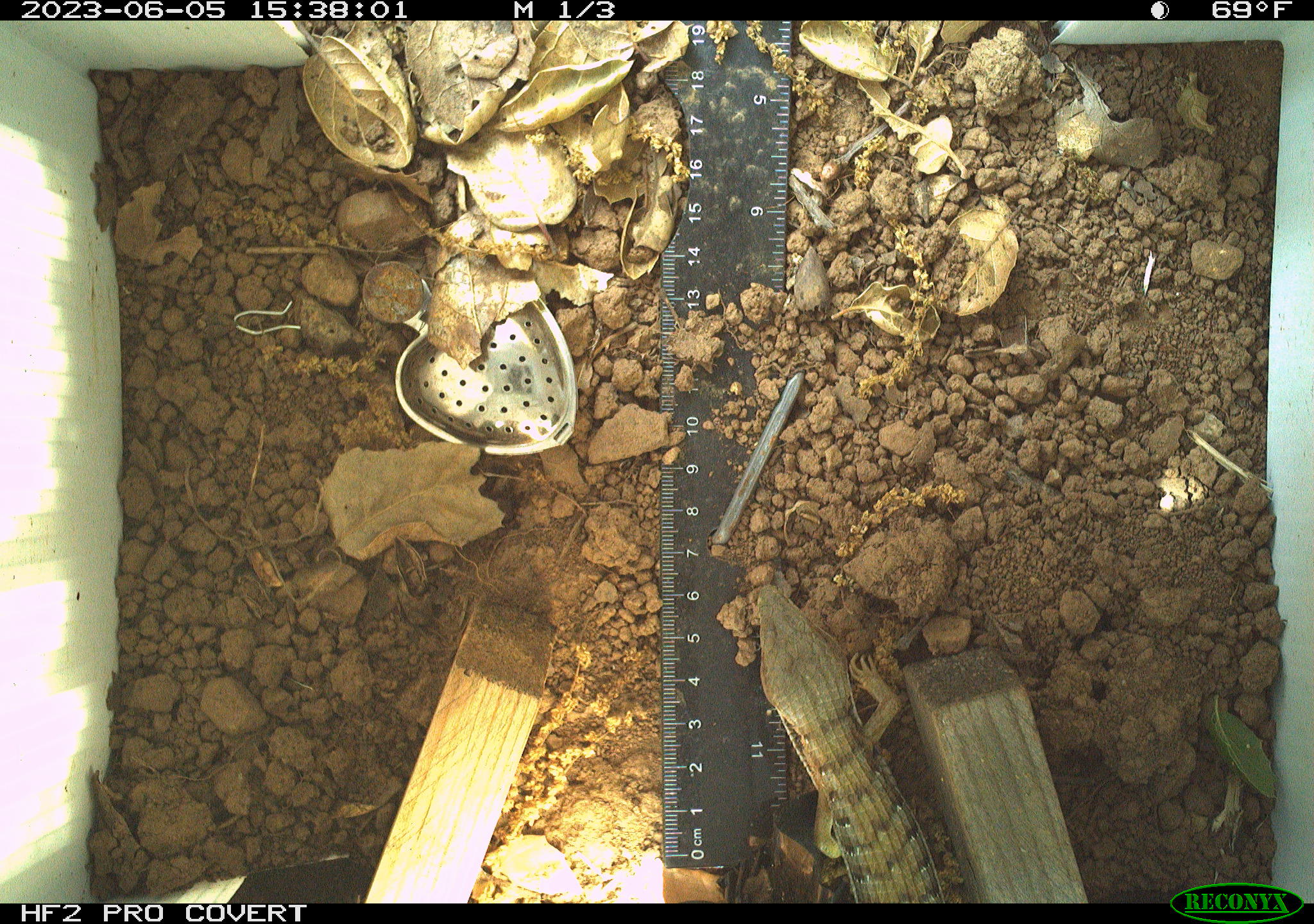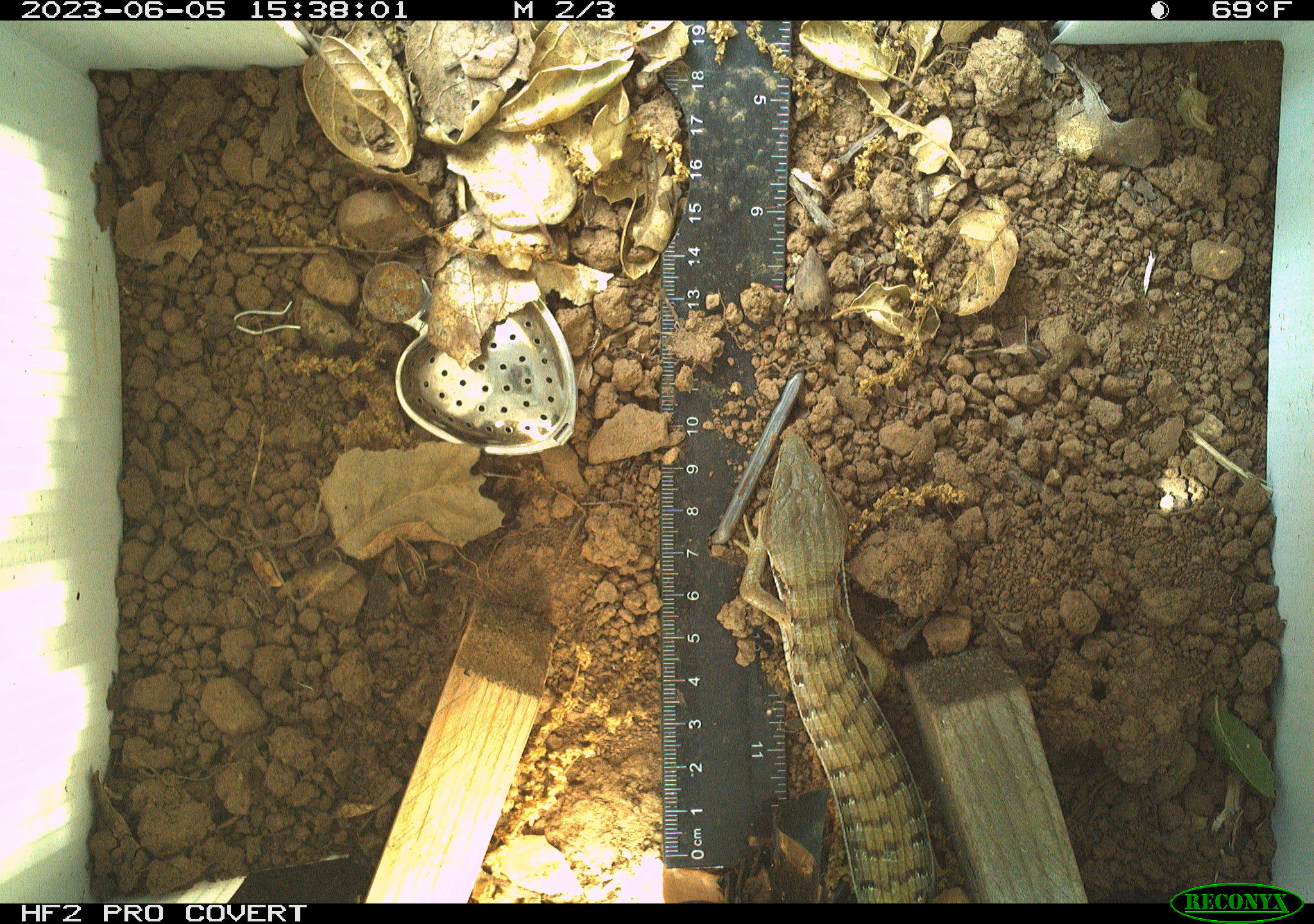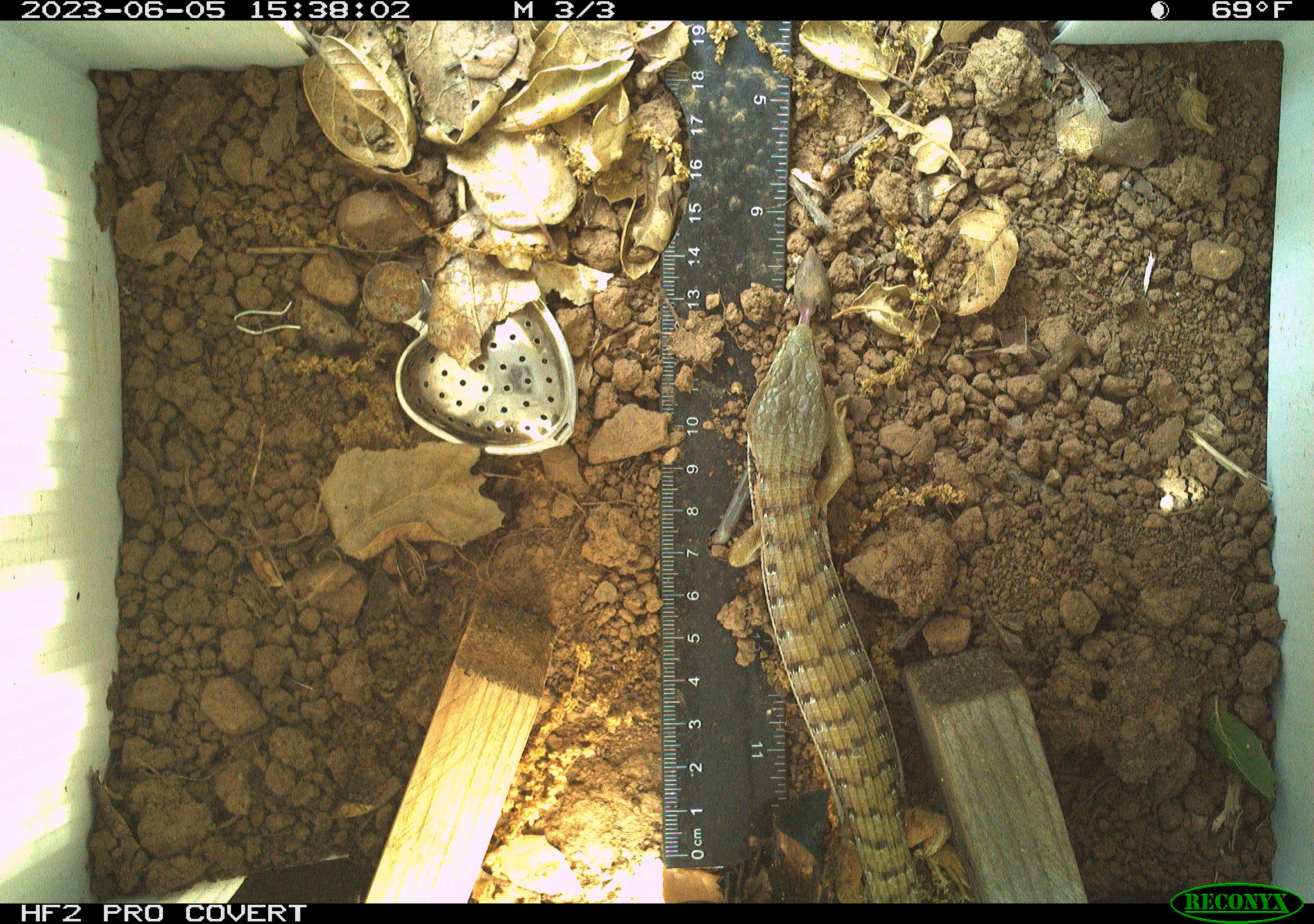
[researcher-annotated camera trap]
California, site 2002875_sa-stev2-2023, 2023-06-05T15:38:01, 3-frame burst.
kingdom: Animalia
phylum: Chordata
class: Reptilia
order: Squamata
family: Anguidae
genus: Elgaria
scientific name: Elgaria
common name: alligator lizards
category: elgaria species